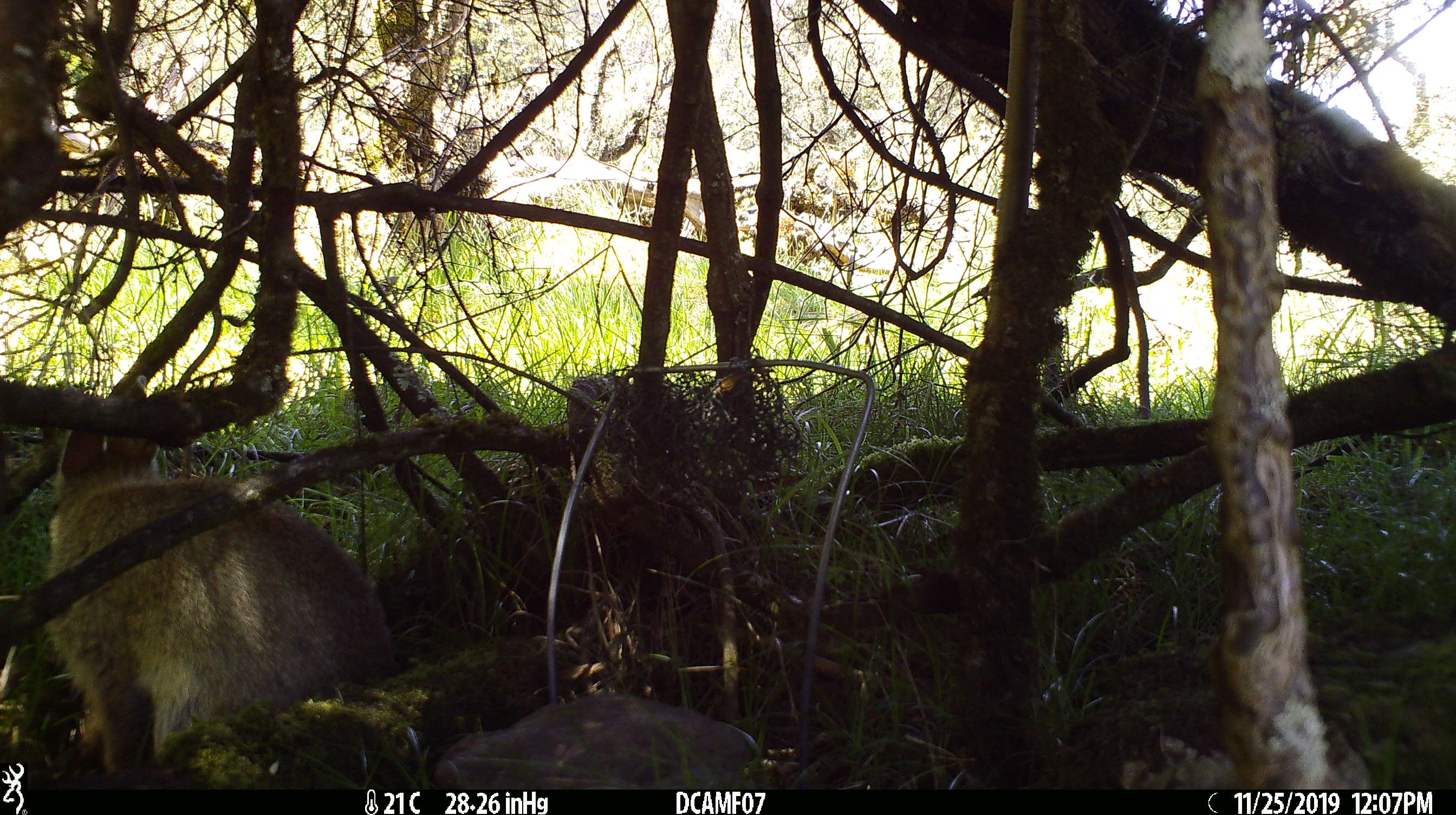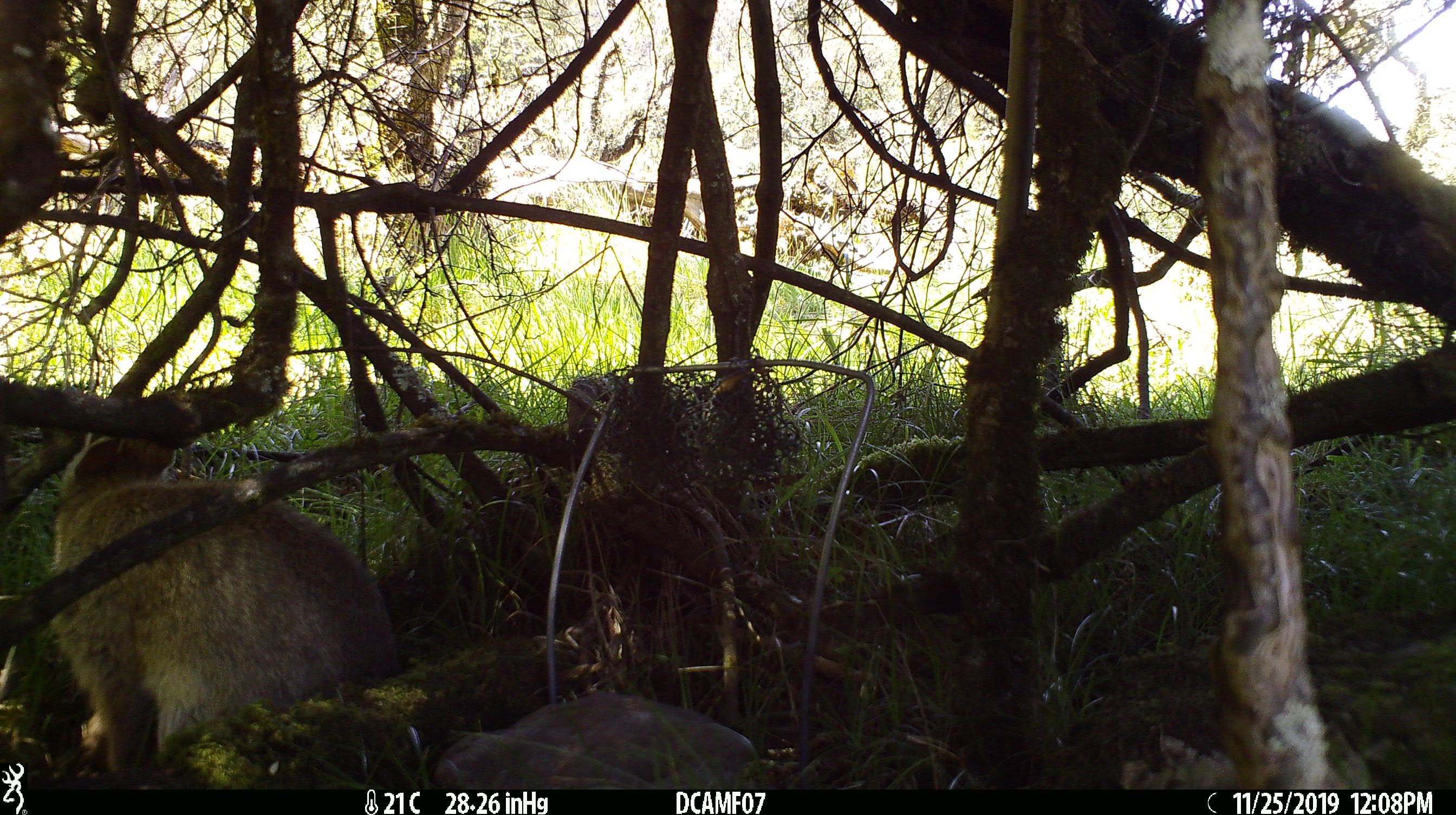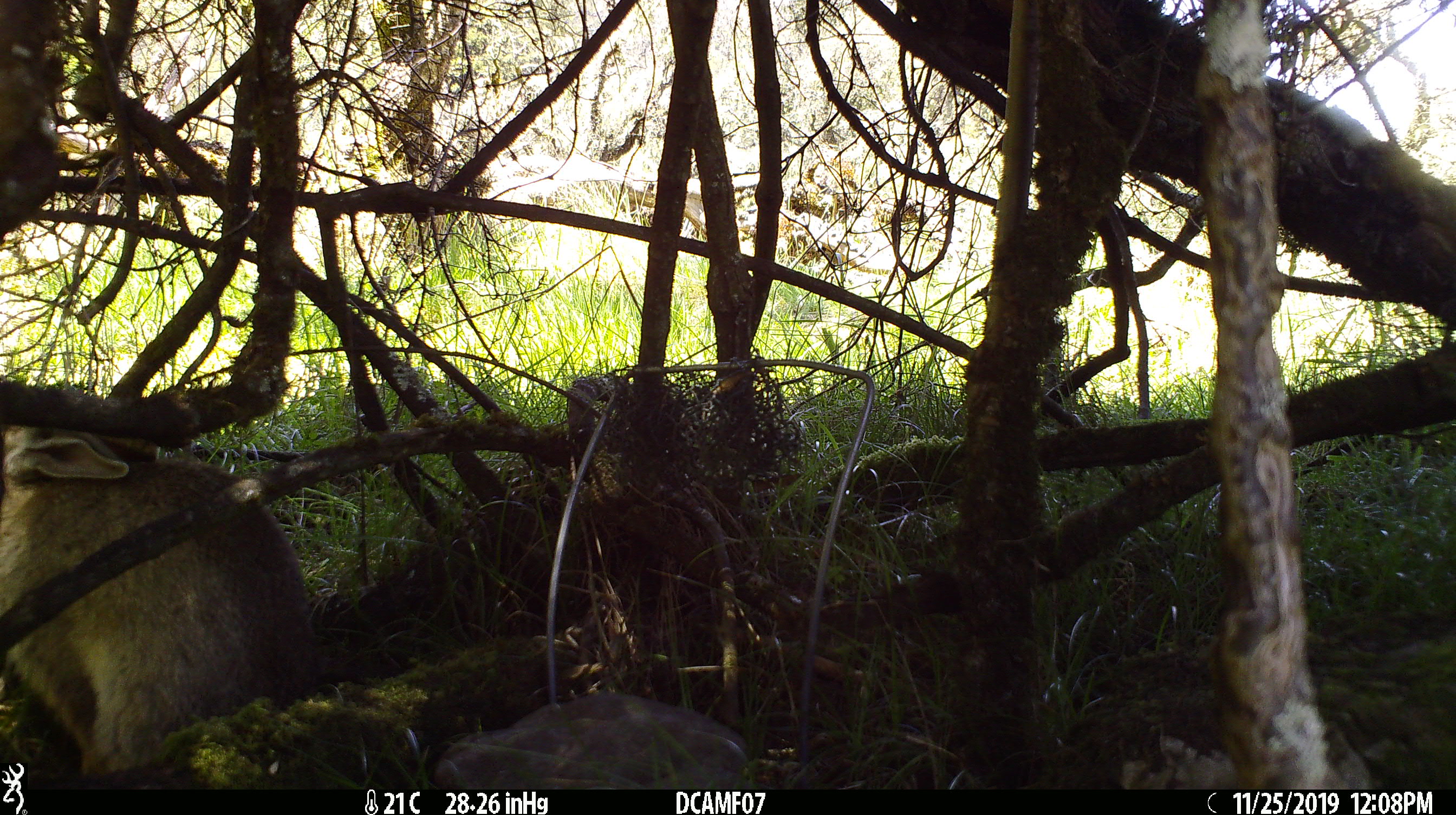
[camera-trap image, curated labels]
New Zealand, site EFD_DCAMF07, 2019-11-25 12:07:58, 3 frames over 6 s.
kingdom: Animalia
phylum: Chordata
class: Mammalia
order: Lagomorpha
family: Leporidae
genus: Oryctolagus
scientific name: Oryctolagus cuniculus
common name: european rabbit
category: rabbit